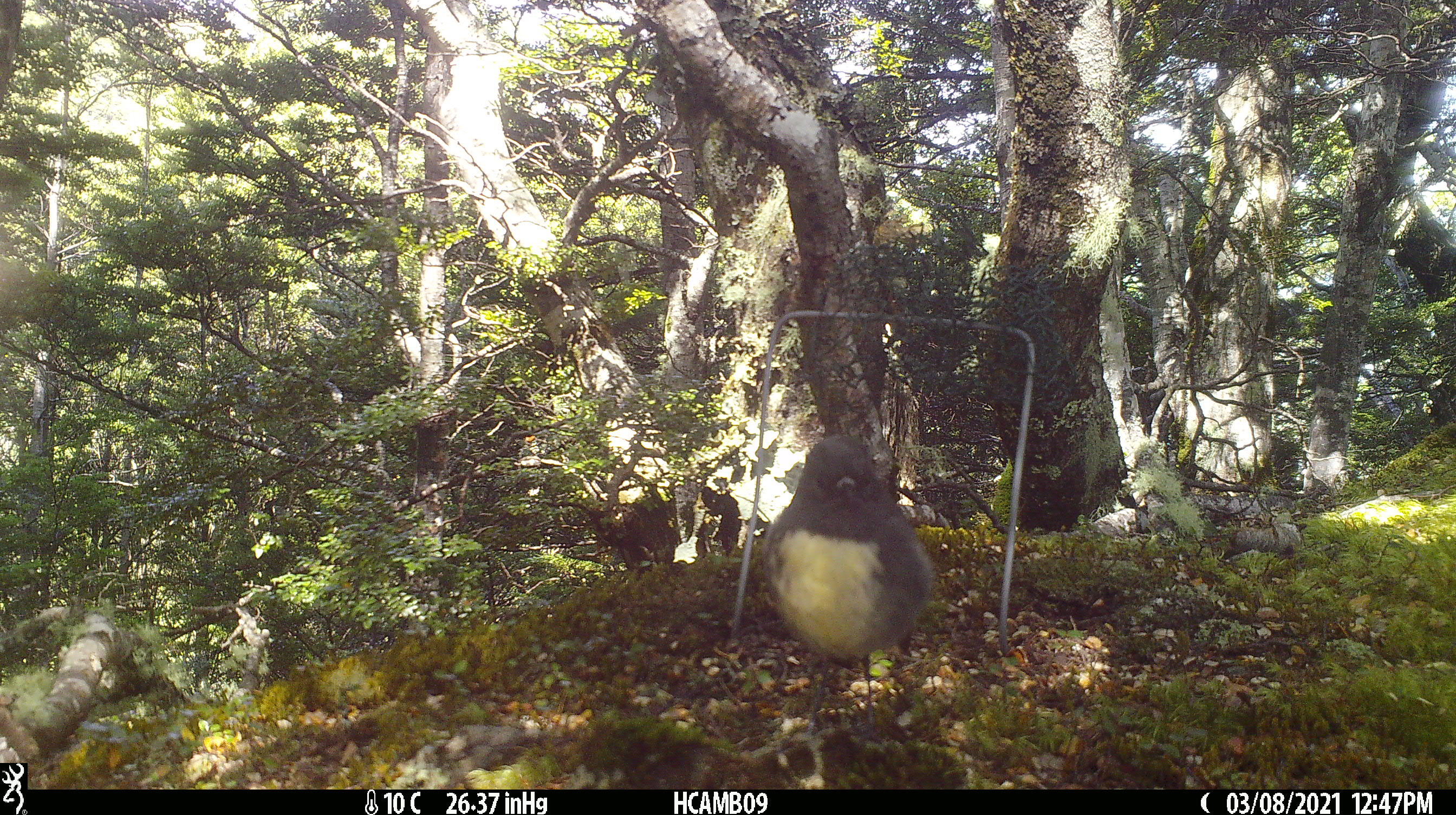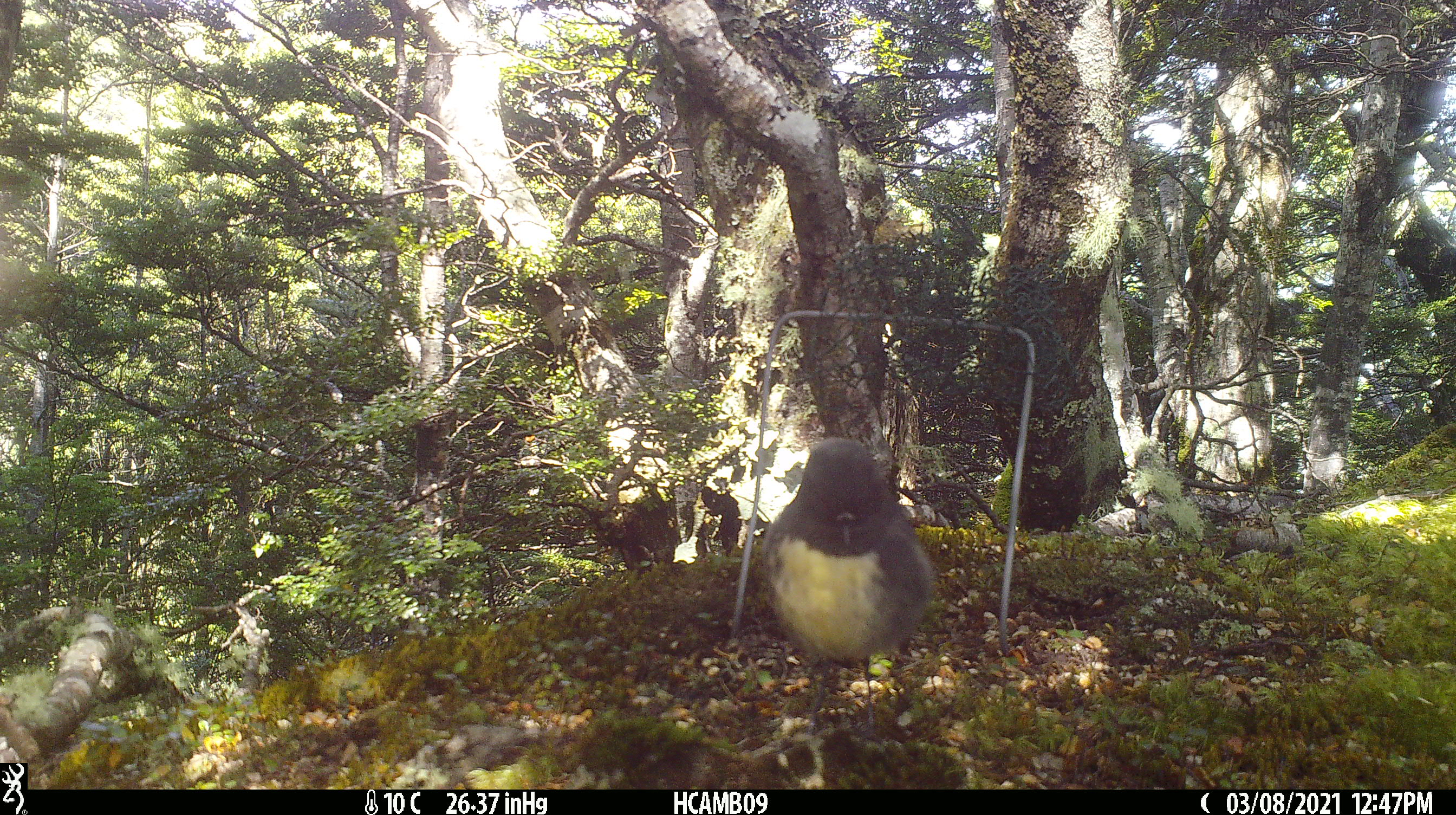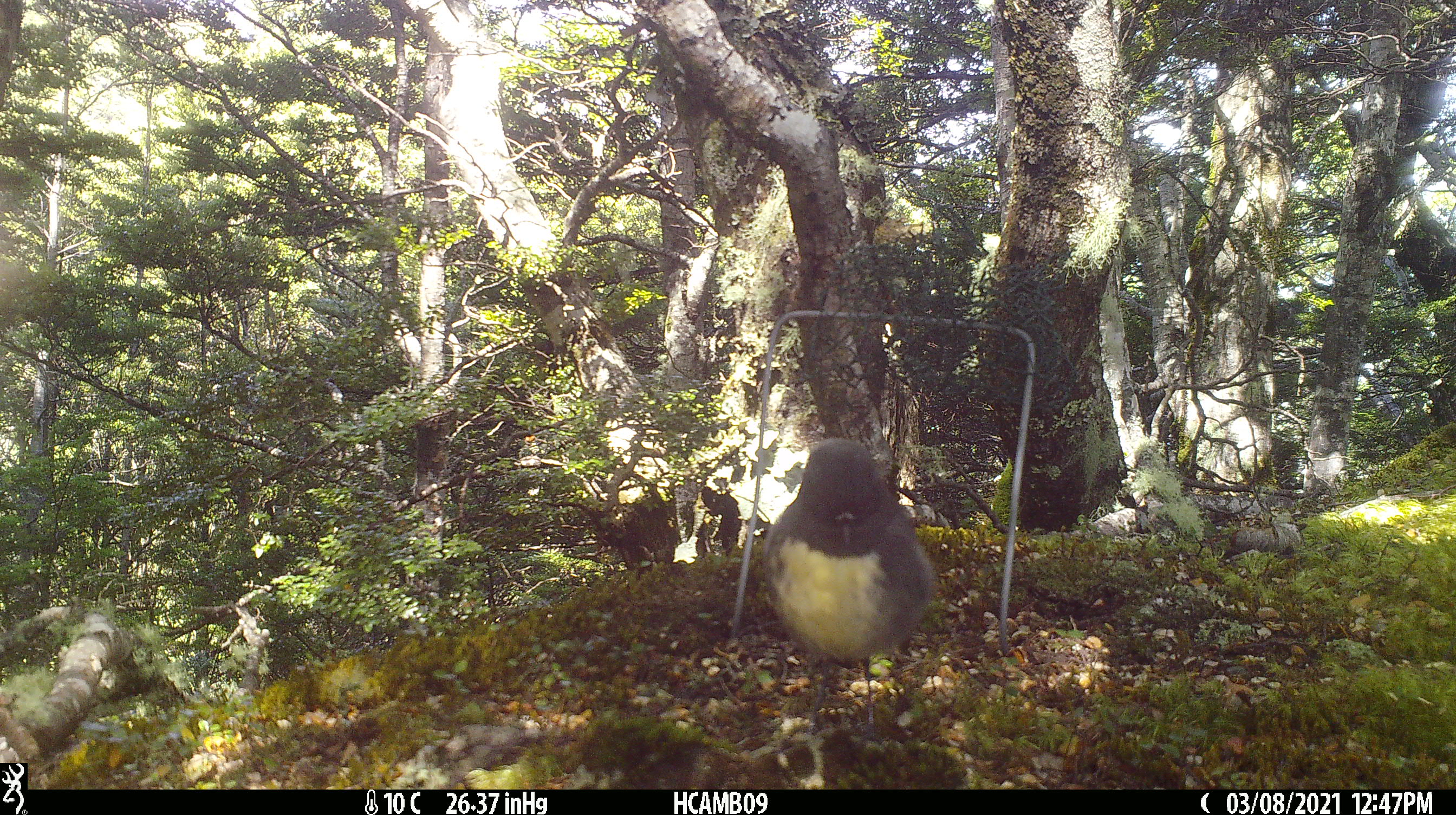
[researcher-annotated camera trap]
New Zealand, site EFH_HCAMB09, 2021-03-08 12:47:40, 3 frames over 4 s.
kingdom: Animalia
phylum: Chordata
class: Aves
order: Passeriformes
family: Petroicidae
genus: Petroica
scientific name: Petroica australis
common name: new zealand robin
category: robin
Robin (new zealand robin) (Petroica australis).